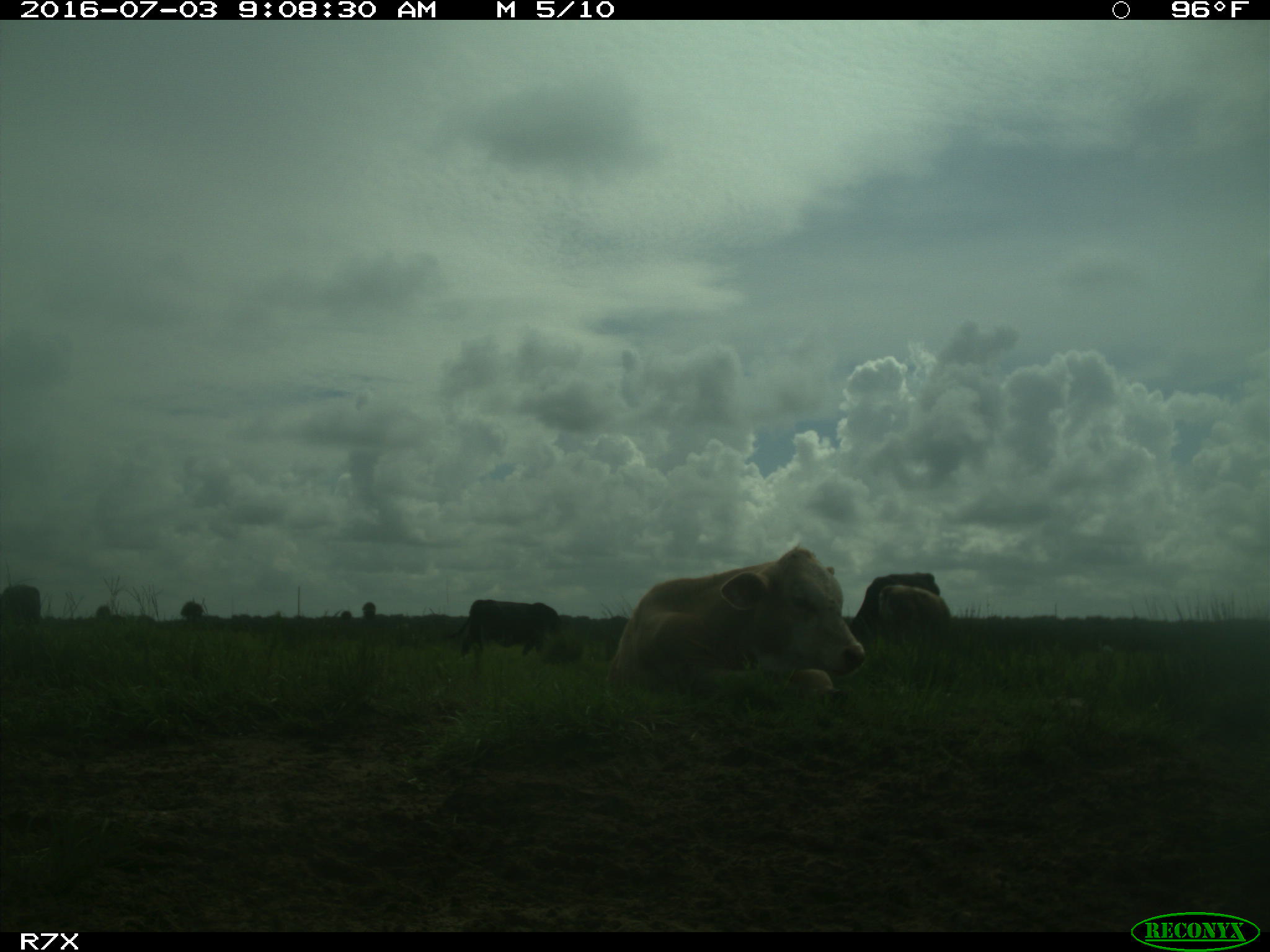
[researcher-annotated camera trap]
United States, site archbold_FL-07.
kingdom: Animalia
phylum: Chordata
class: Mammalia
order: Artiodactyla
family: Bovidae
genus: Bos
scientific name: Bos taurus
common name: domestic cow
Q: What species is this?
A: Bos taurus (domestic cow).